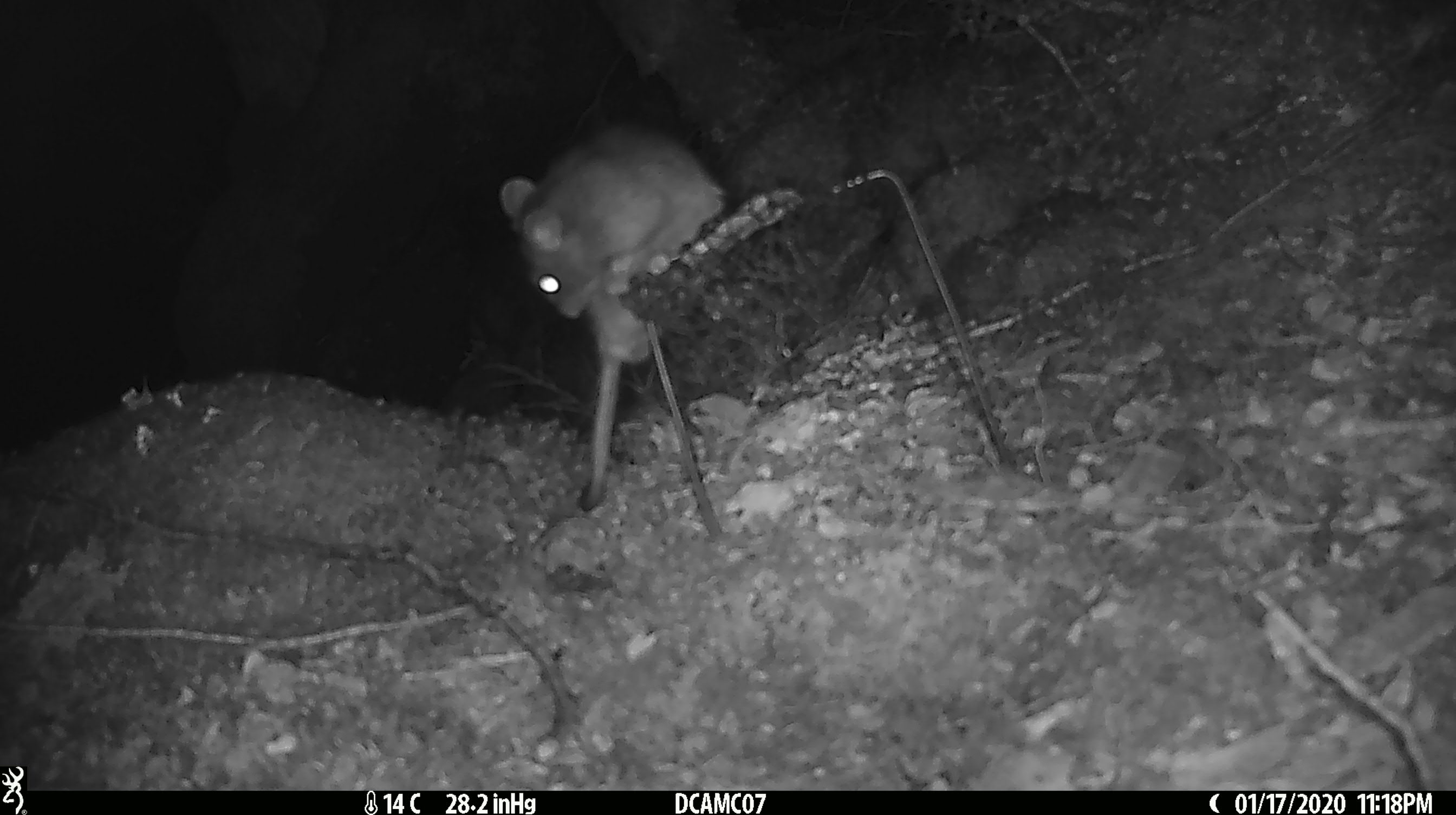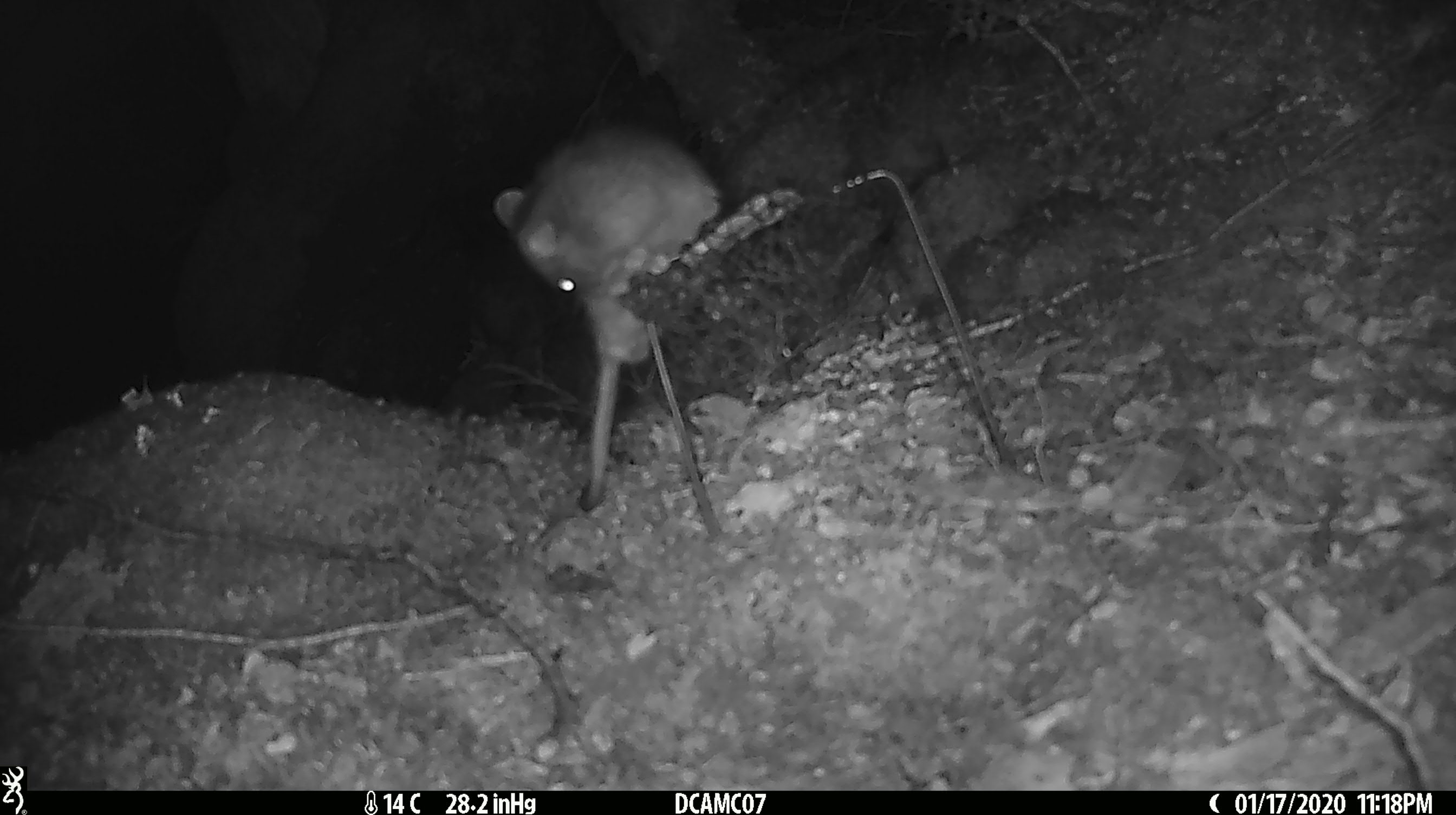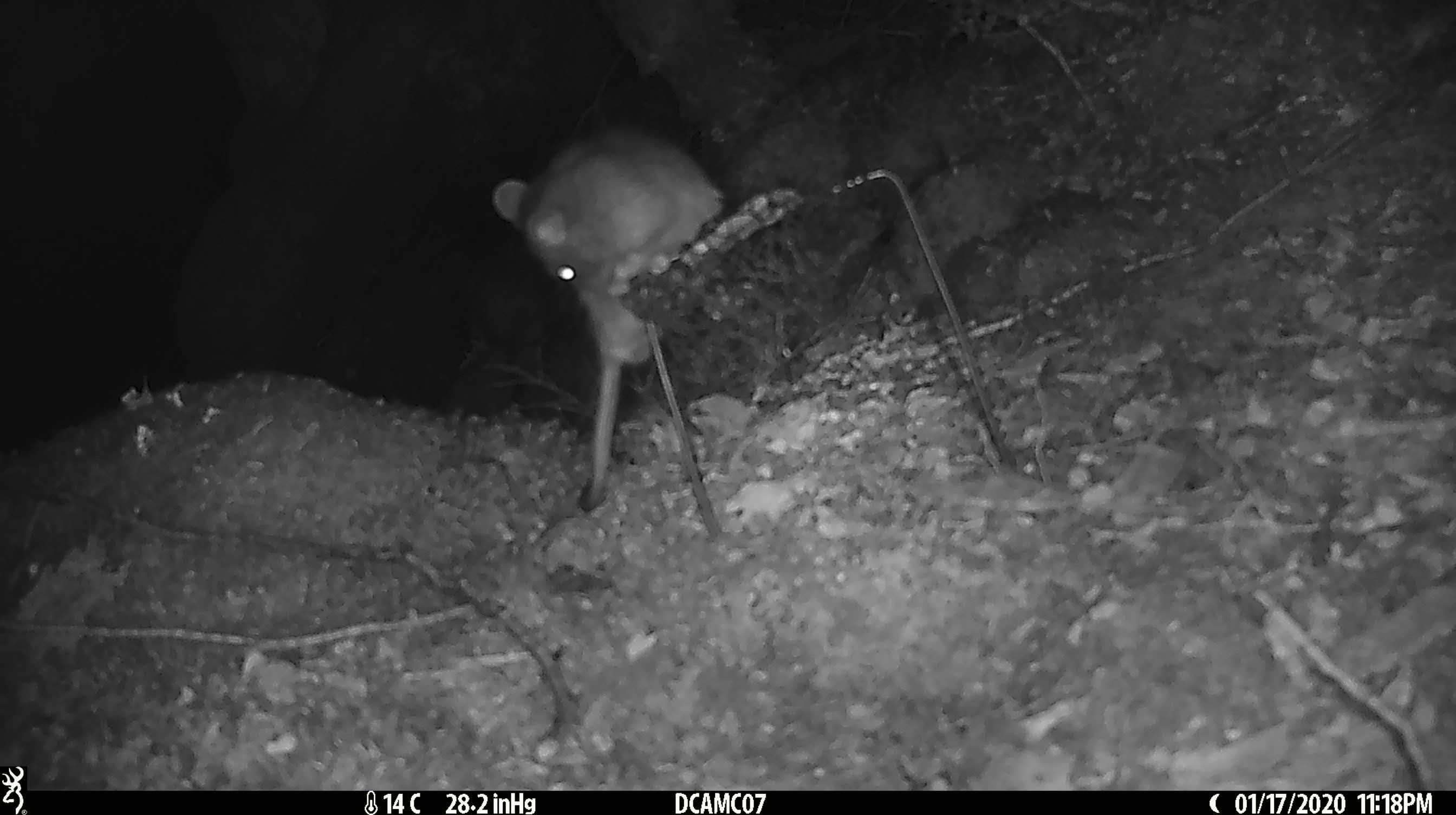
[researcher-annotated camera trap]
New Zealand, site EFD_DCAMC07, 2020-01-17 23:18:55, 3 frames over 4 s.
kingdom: Animalia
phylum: Chordata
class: Mammalia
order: Rodentia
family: Muridae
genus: Rattus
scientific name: Rattus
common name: rat